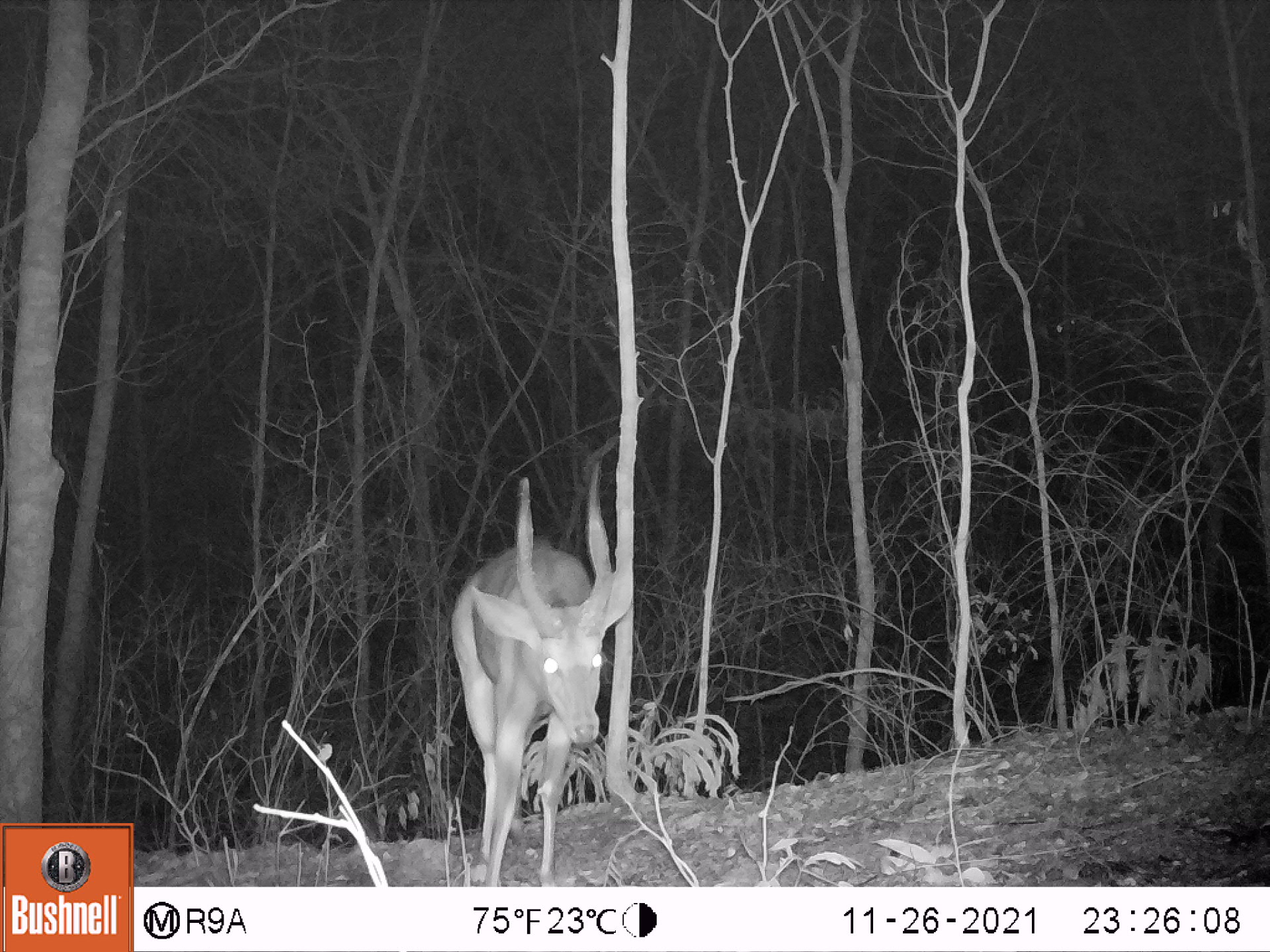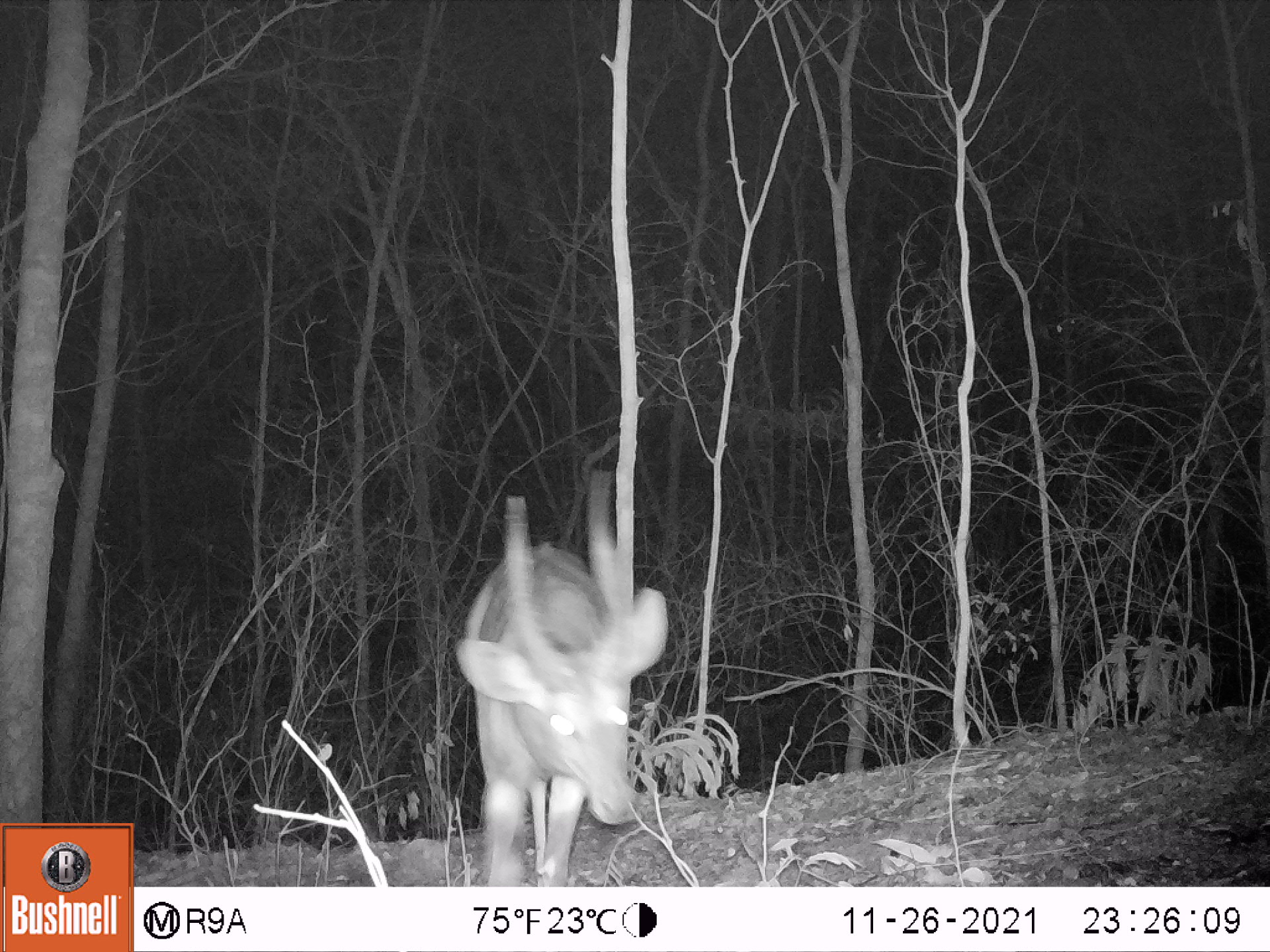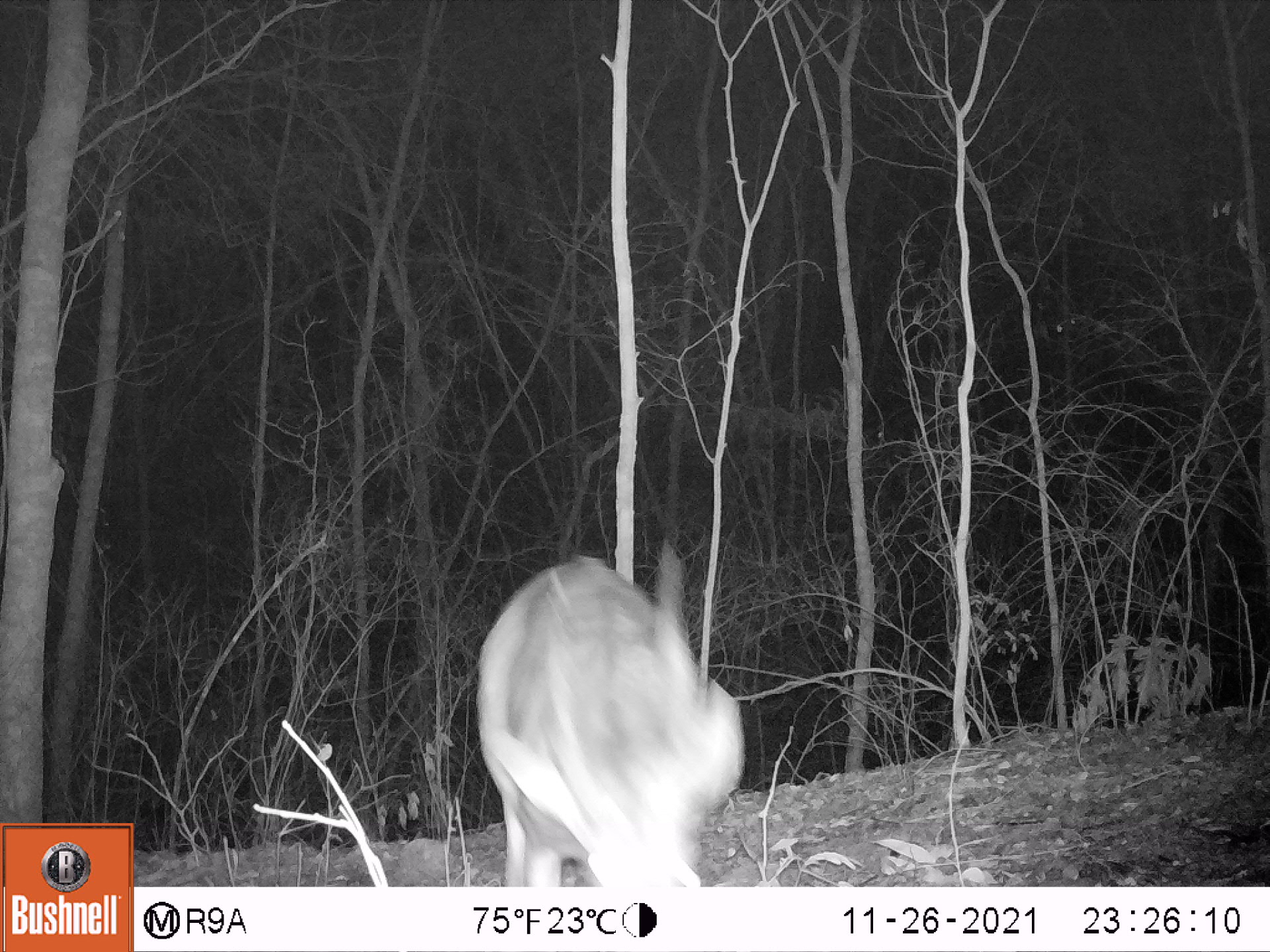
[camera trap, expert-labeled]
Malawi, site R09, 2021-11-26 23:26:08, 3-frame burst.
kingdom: Animalia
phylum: Chordata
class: Mammalia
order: Artiodactyla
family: Bovidae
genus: Tragelaphus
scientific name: Tragelaphus sylvaticus sylvaticus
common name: cape bushbuck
Cape bushbuck (Tragelaphus sylvaticus sylvaticus), count 1.